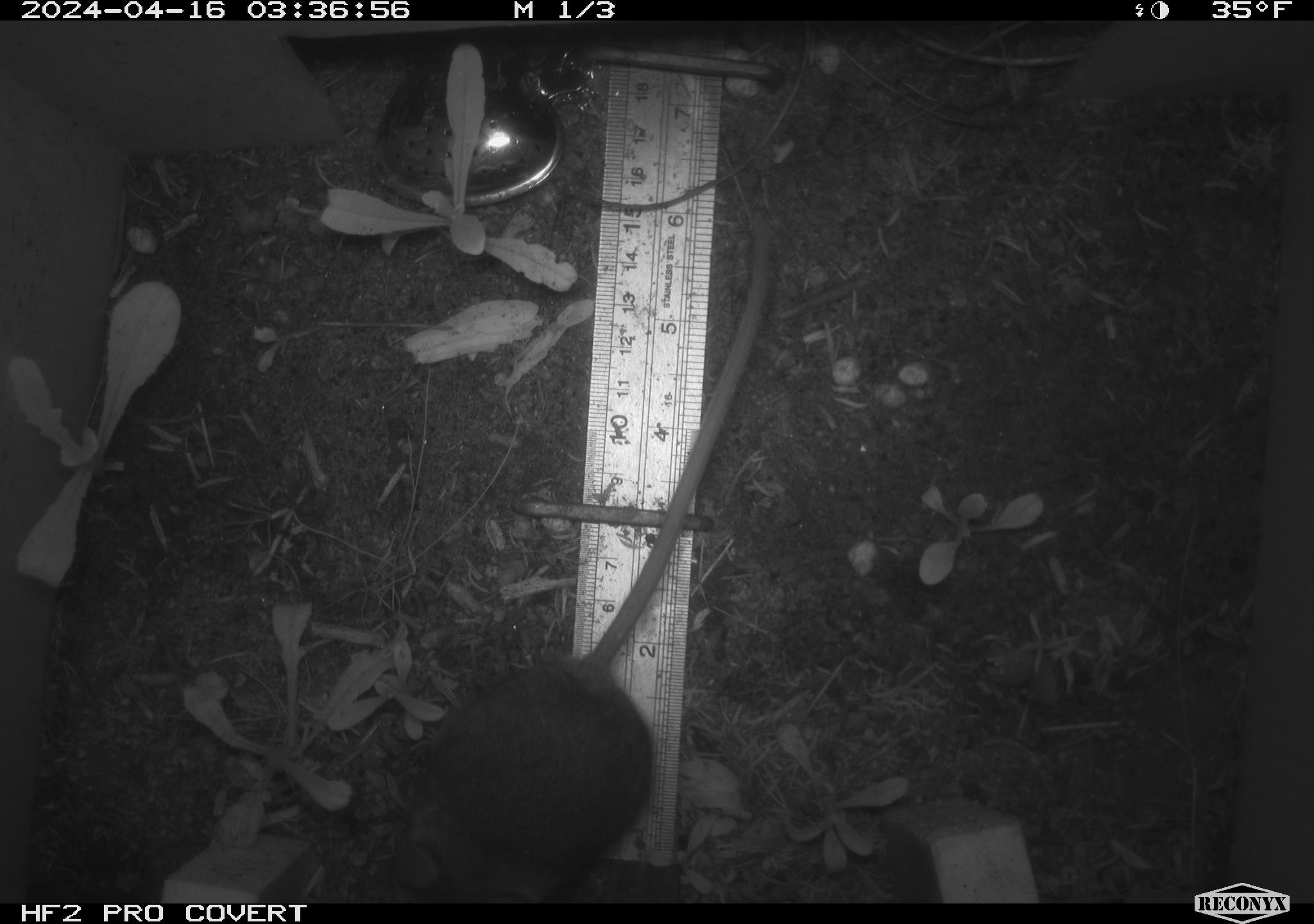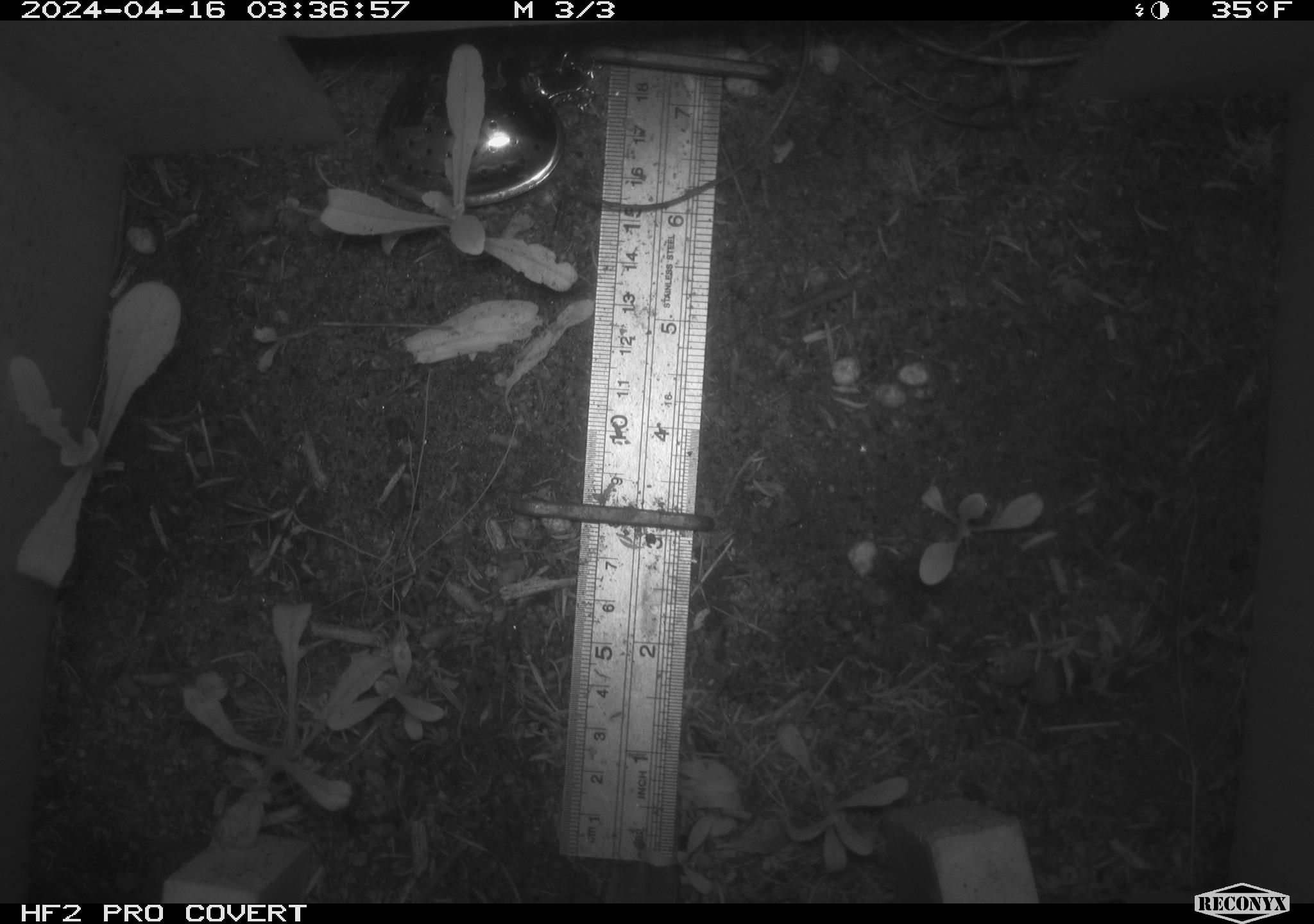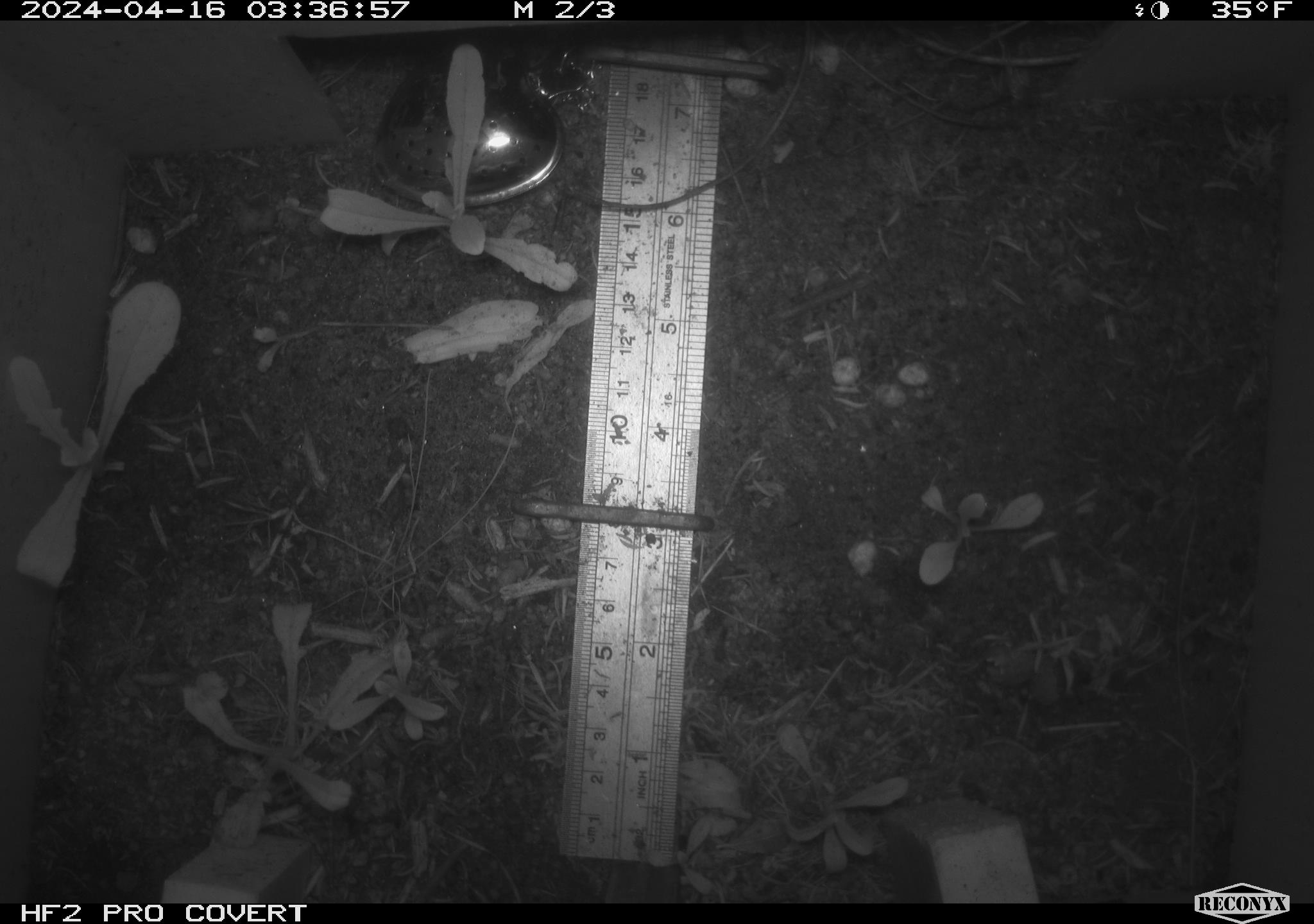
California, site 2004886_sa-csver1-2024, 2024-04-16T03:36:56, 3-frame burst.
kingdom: Animalia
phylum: Chordata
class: Mammalia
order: Rodentia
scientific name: Rodentia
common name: rodent